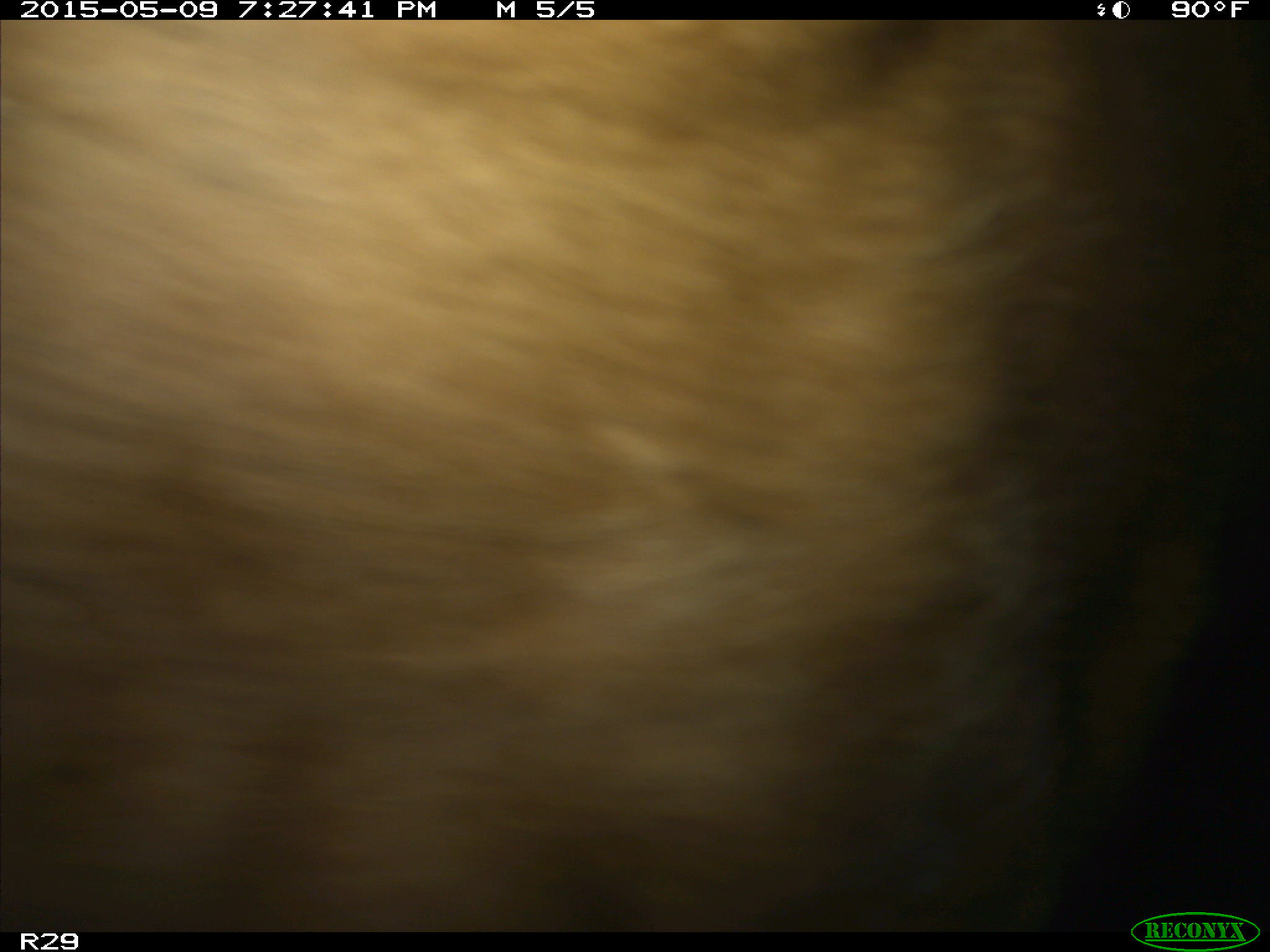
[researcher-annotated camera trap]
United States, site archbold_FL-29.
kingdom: Animalia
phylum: Chordata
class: Mammalia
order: Artiodactyla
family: Bovidae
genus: Bos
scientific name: Bos taurus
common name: domestic cow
Bos taurus (domestic cow).